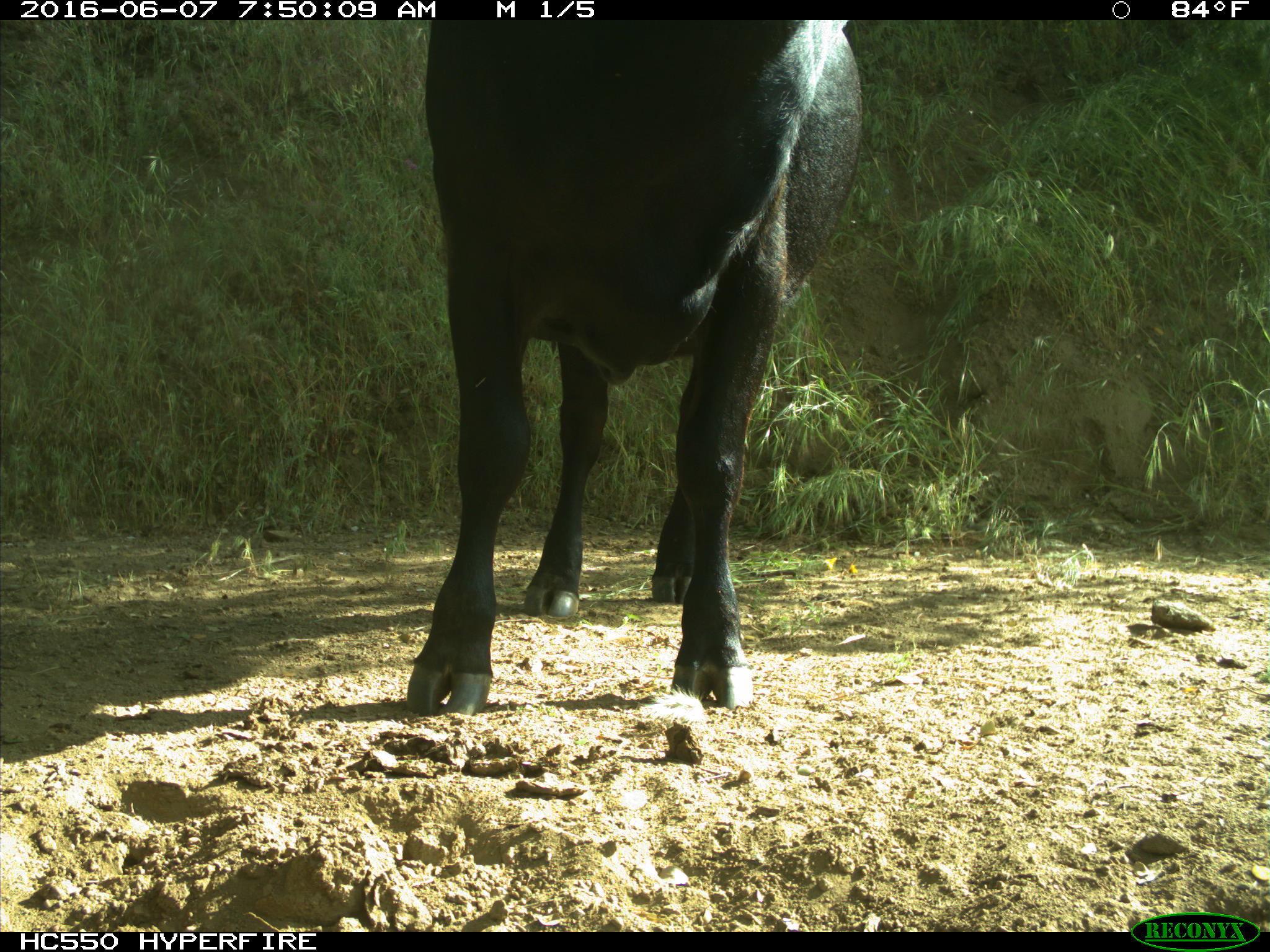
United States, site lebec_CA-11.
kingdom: Animalia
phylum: Chordata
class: Mammalia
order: Artiodactyla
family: Bovidae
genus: Bos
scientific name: Bos taurus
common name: domestic cow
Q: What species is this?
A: Bos taurus (domestic cow).